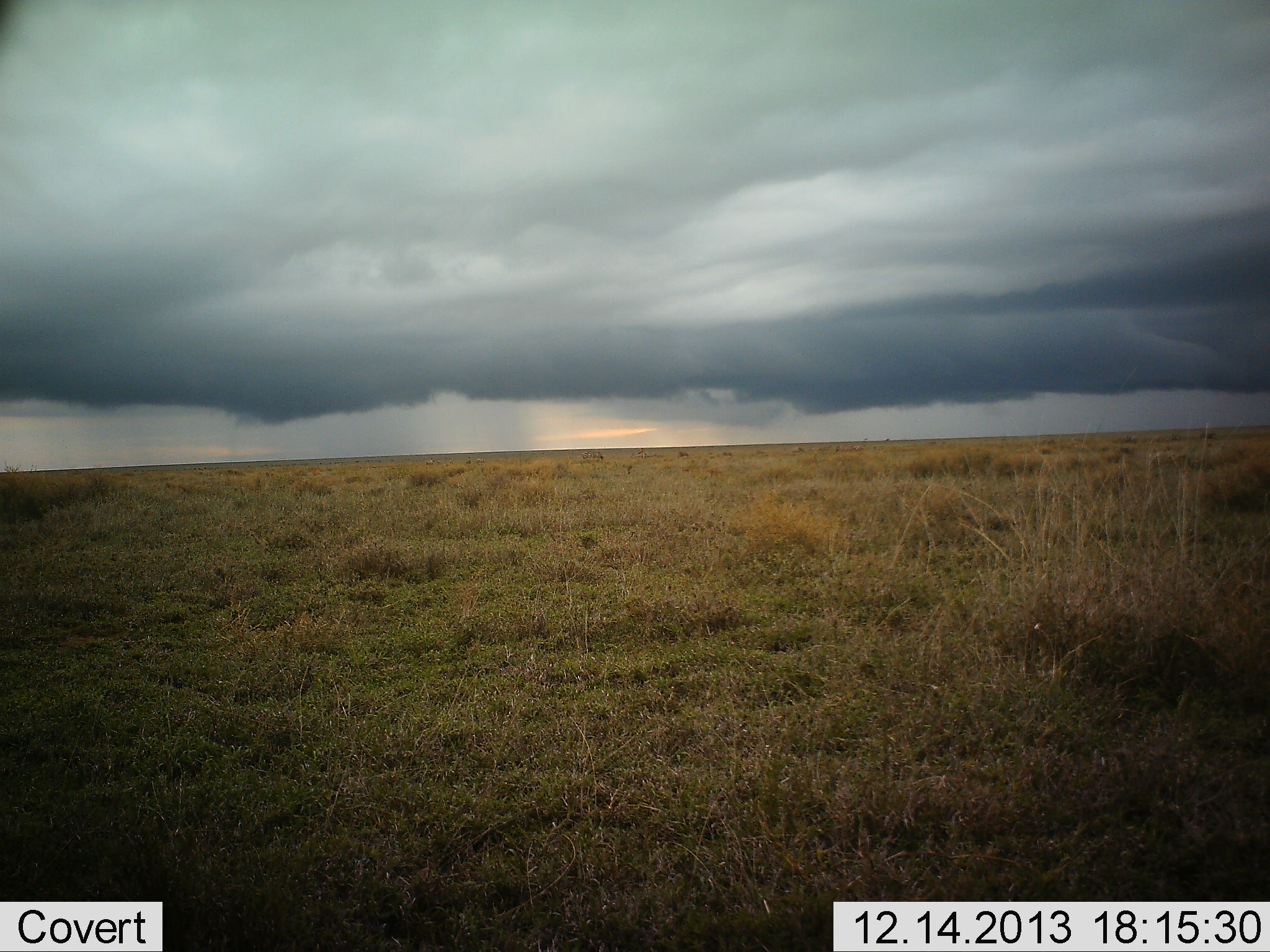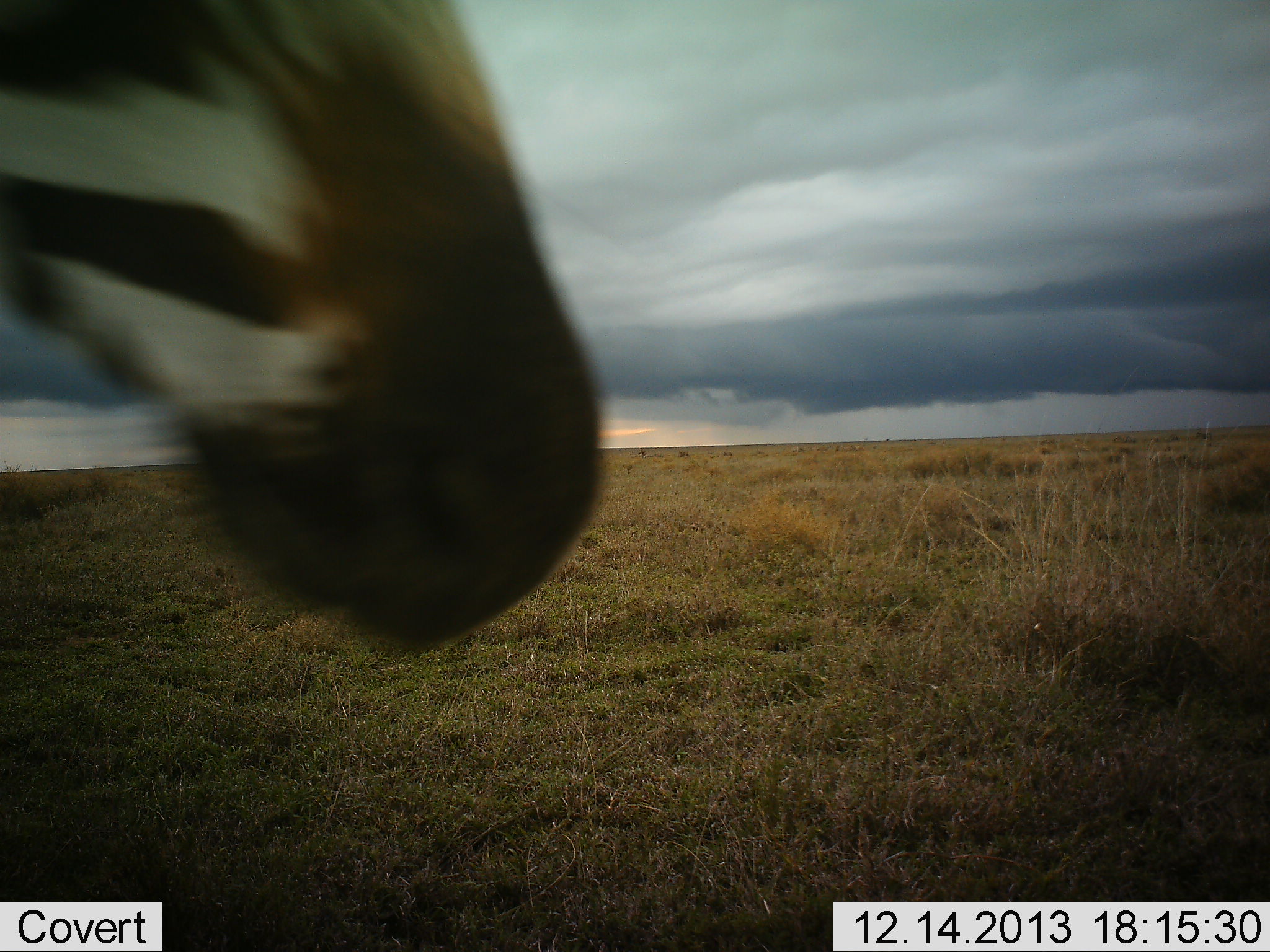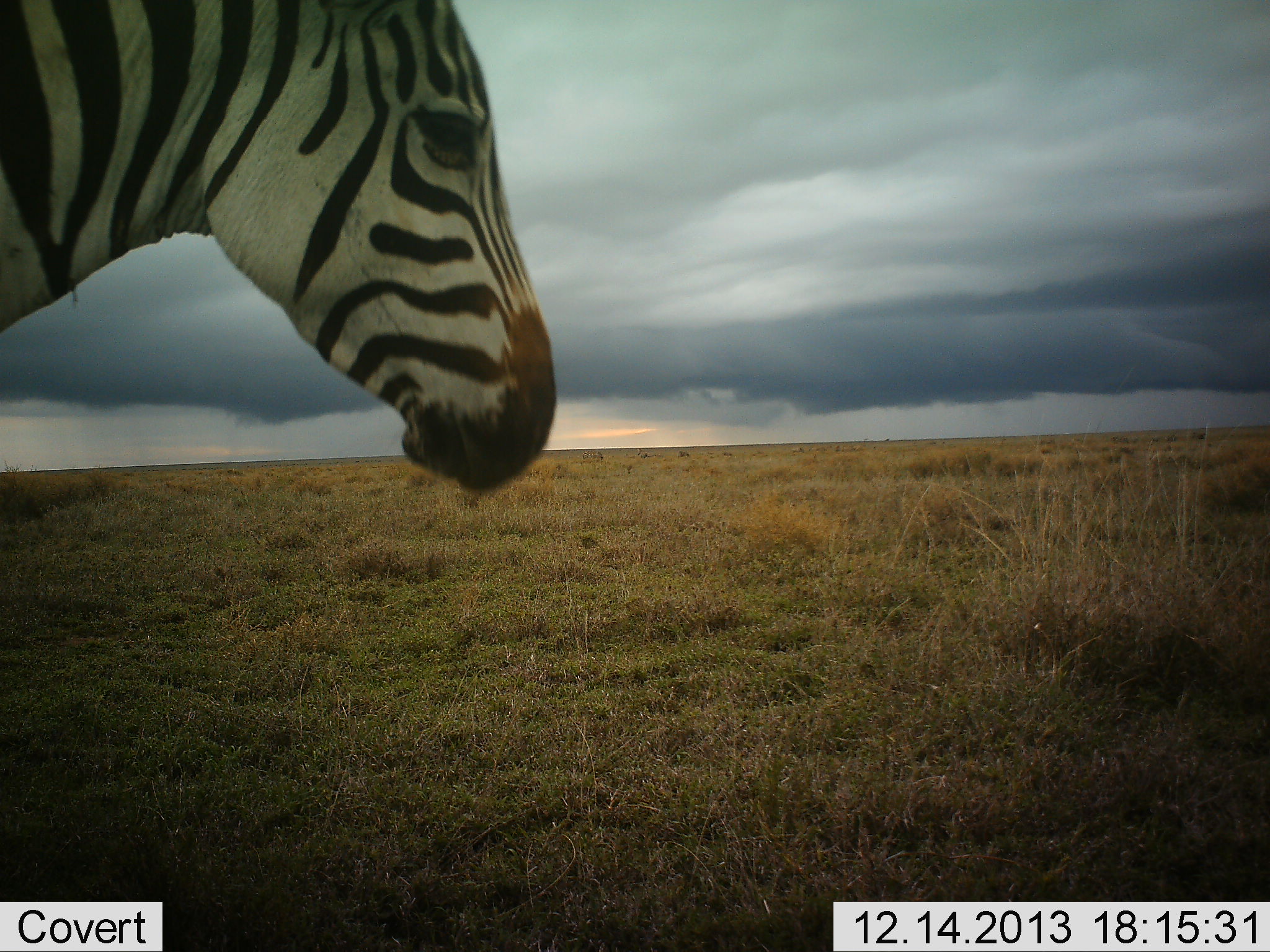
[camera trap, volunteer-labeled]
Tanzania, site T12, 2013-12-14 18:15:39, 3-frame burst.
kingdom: Animalia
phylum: Chordata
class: Mammalia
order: Perissodactyla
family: Equidae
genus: Equus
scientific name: Equus quagga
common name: plains zebra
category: zebra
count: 1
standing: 60%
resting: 0%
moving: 40%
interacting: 0%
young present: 0%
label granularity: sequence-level